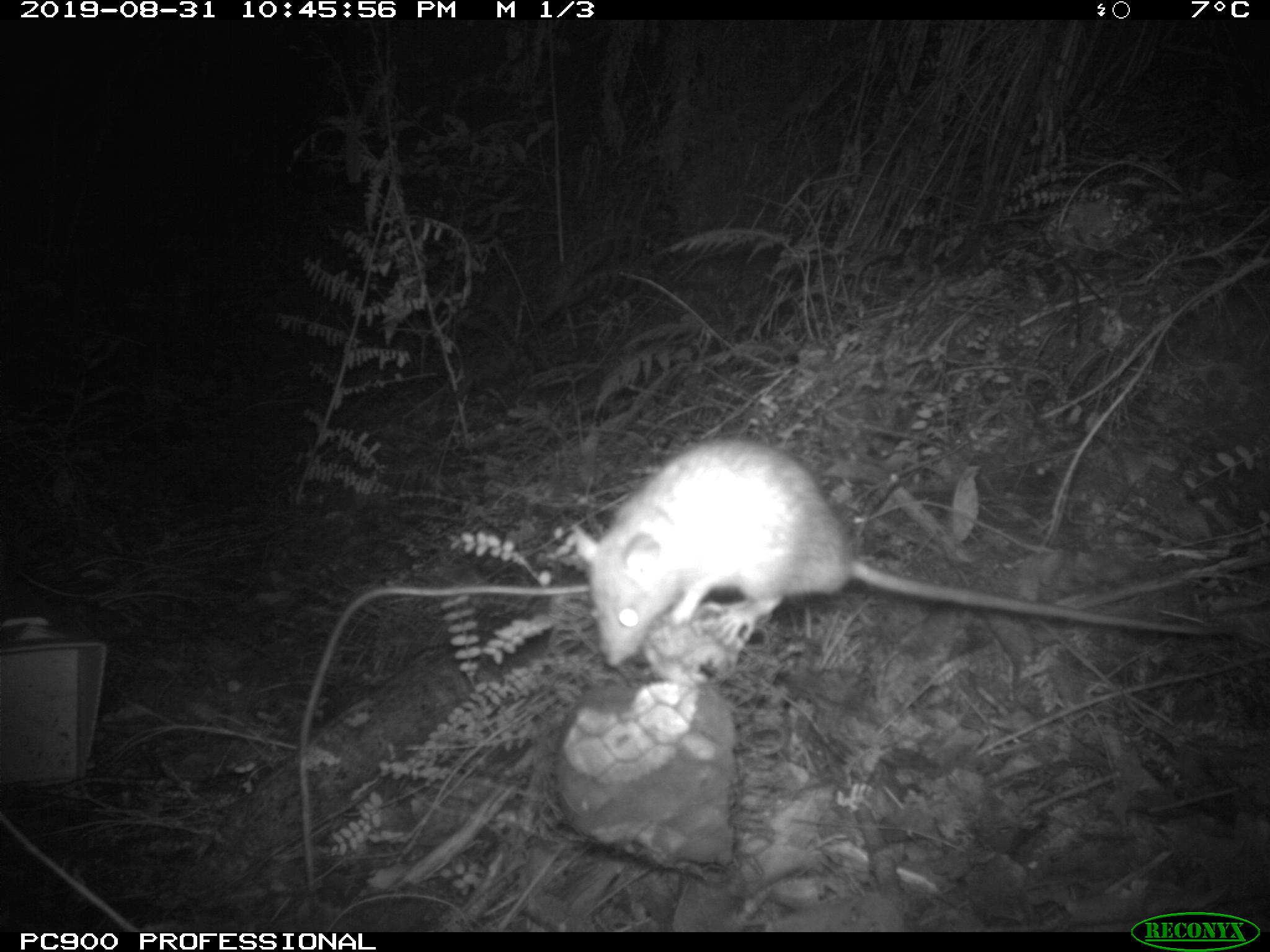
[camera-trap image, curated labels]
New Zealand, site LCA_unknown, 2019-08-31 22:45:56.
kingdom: Animalia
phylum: Chordata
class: Mammalia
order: Rodentia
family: Muridae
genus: Rattus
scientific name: Rattus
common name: rat